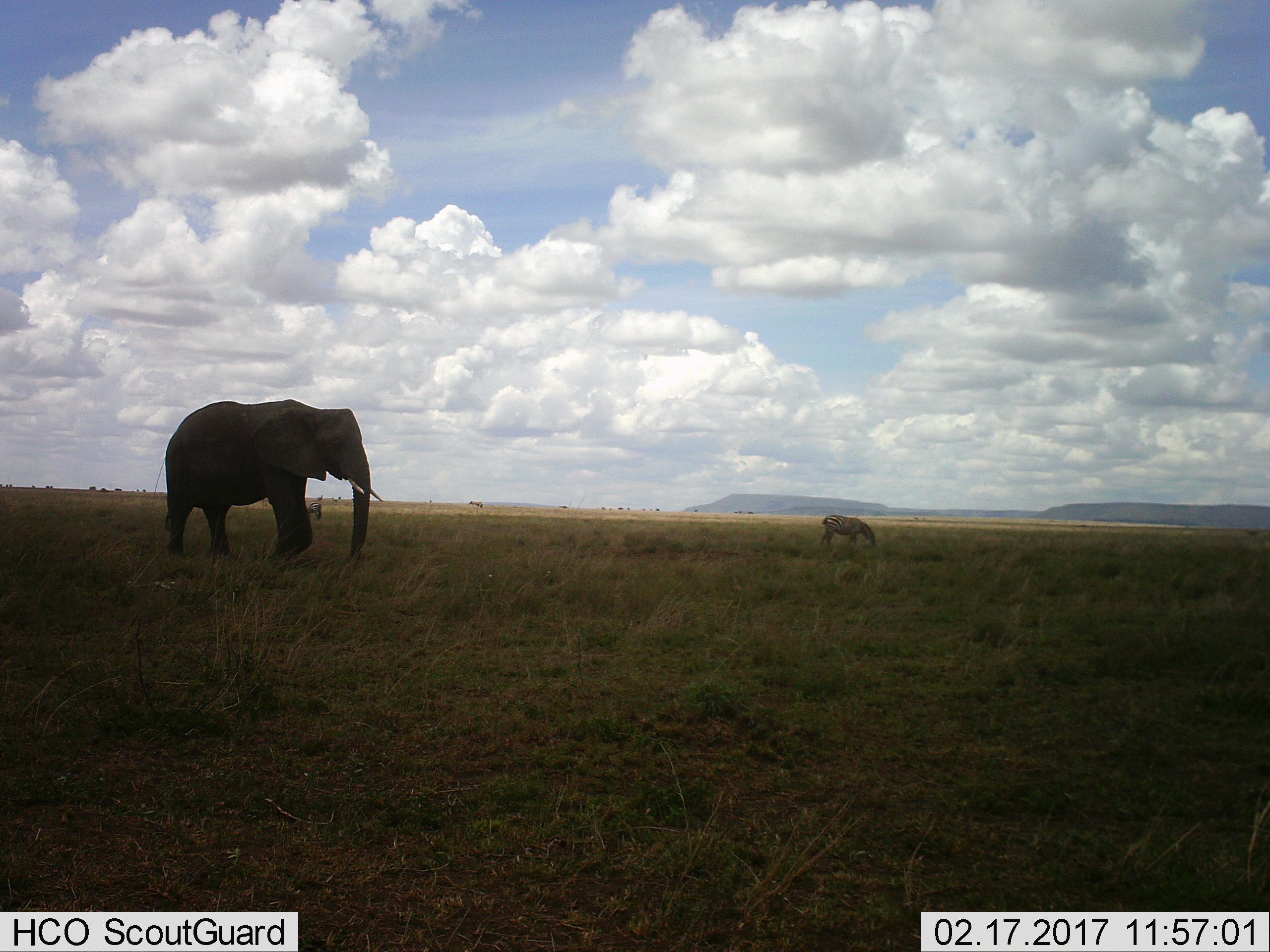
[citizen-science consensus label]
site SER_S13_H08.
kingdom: Animalia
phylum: Chordata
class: Mammalia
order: Proboscidea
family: Elephantidae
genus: Loxodonta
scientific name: Loxodonta africana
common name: african bush elephant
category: elephant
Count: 1.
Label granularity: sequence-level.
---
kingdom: Animalia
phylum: Chordata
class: Mammalia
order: Perissodactyla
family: Equidae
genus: Equus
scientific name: Equus quagga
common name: plains zebra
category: zebraplains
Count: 2.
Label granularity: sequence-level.